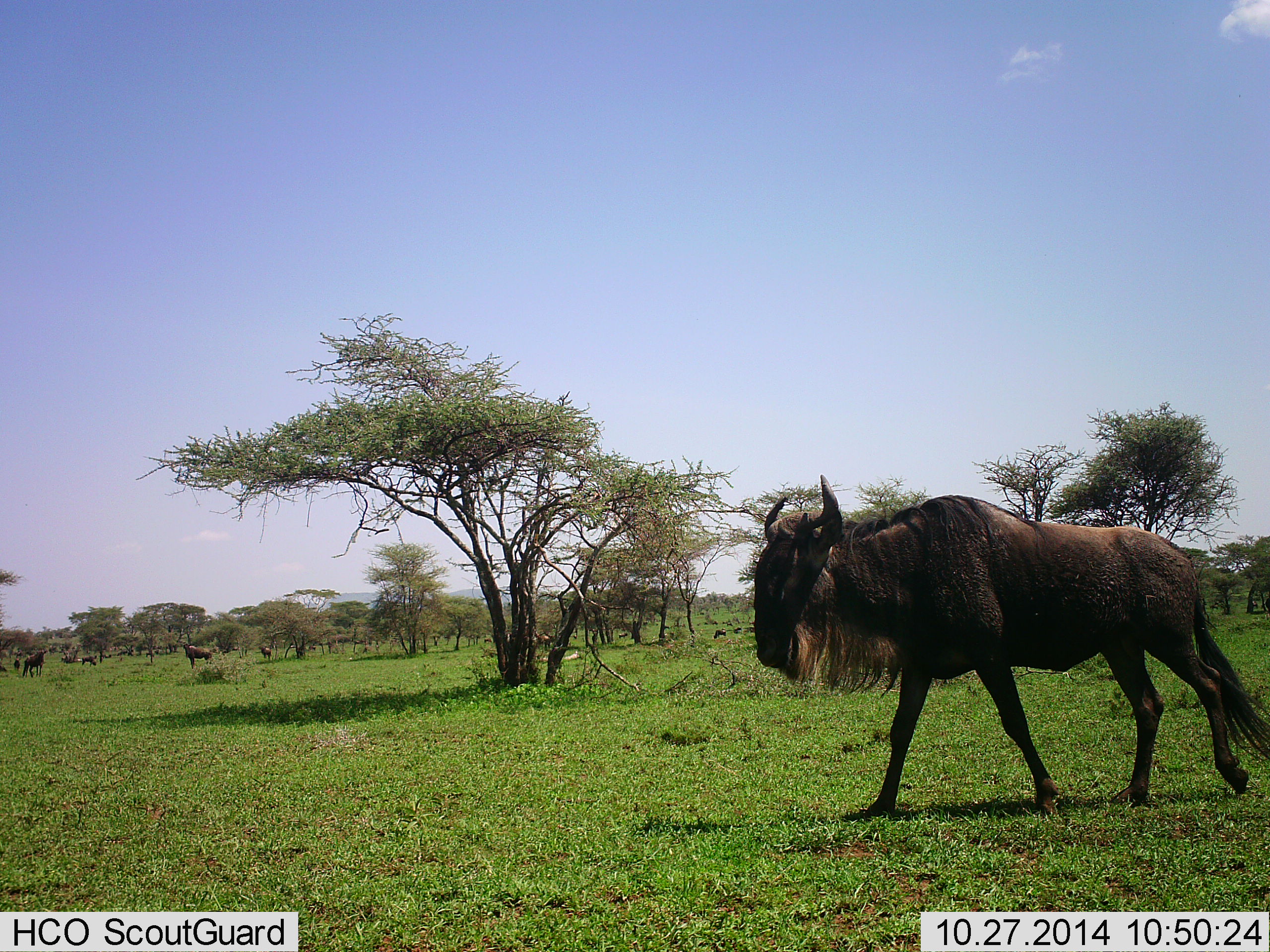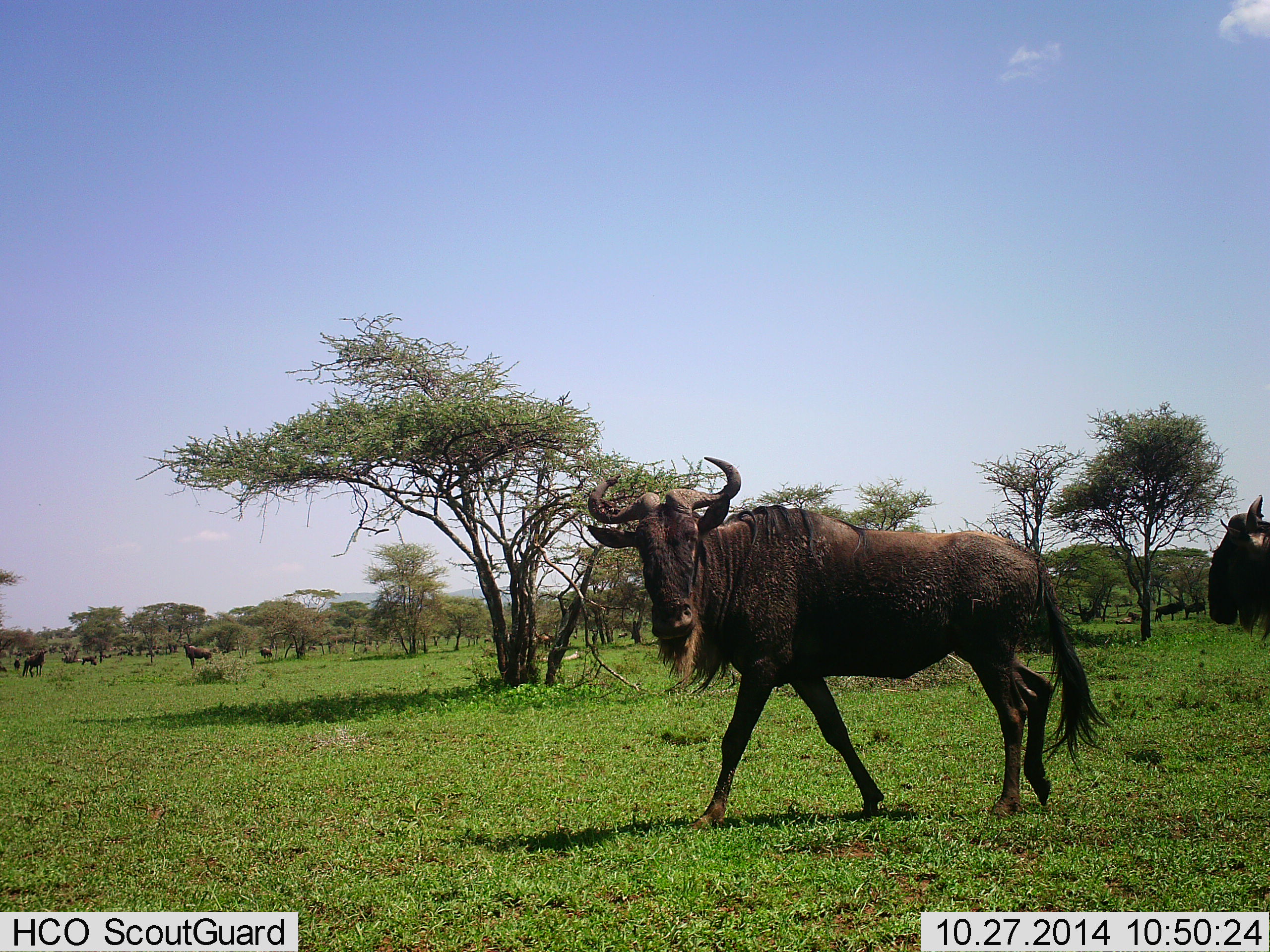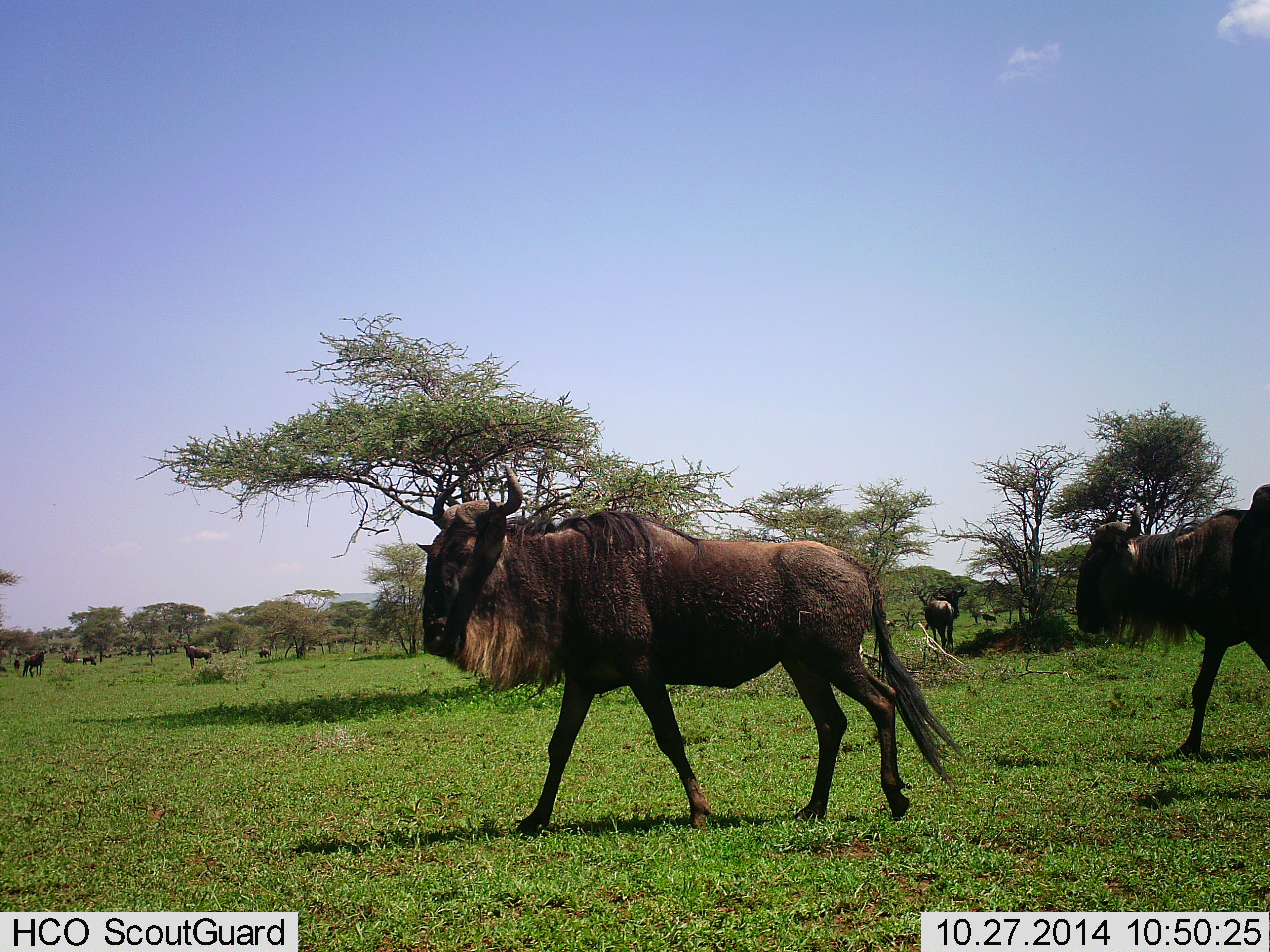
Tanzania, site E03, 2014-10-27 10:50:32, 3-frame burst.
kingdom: Animalia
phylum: Chordata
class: Mammalia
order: Artiodactyla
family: Bovidae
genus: Connochaetes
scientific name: Connochaetes taurinus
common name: blue wildebeest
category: wildebeest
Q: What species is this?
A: Wildebeest (blue wildebeest) (Connochaetes taurinus).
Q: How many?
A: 11-50.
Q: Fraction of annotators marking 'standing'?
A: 70%.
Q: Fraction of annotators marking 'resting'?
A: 0%.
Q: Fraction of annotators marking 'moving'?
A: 100%.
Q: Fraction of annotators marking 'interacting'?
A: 0%.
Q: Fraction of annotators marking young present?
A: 0%.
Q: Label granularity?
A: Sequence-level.